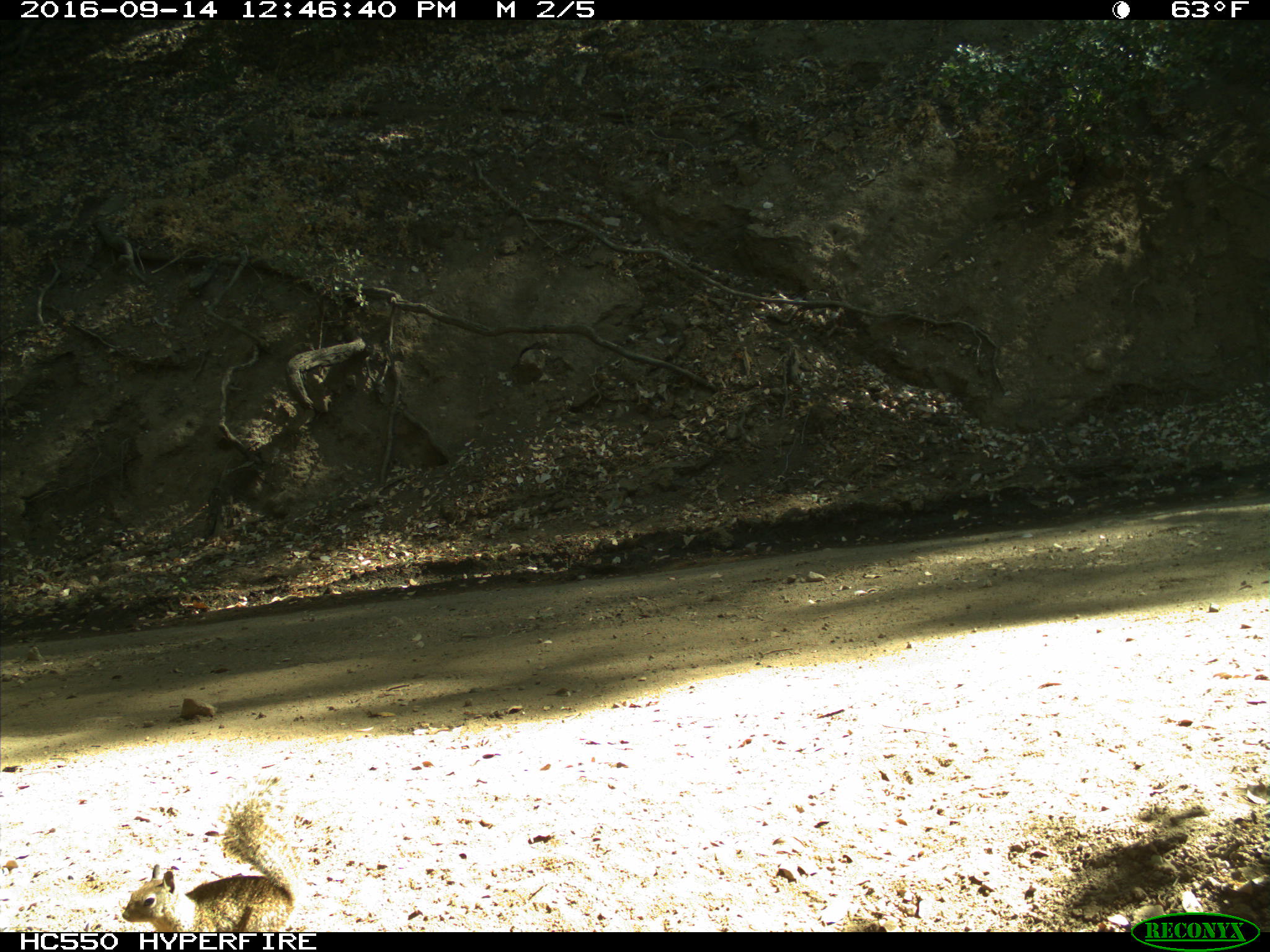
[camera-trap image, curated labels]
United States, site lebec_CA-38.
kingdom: Animalia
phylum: Chordata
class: Mammalia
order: Rodentia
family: Sciuridae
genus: Otospermophilus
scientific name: Otospermophilus beecheyi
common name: california ground squirrel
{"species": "Otospermophilus beecheyi (california ground squirrel)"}